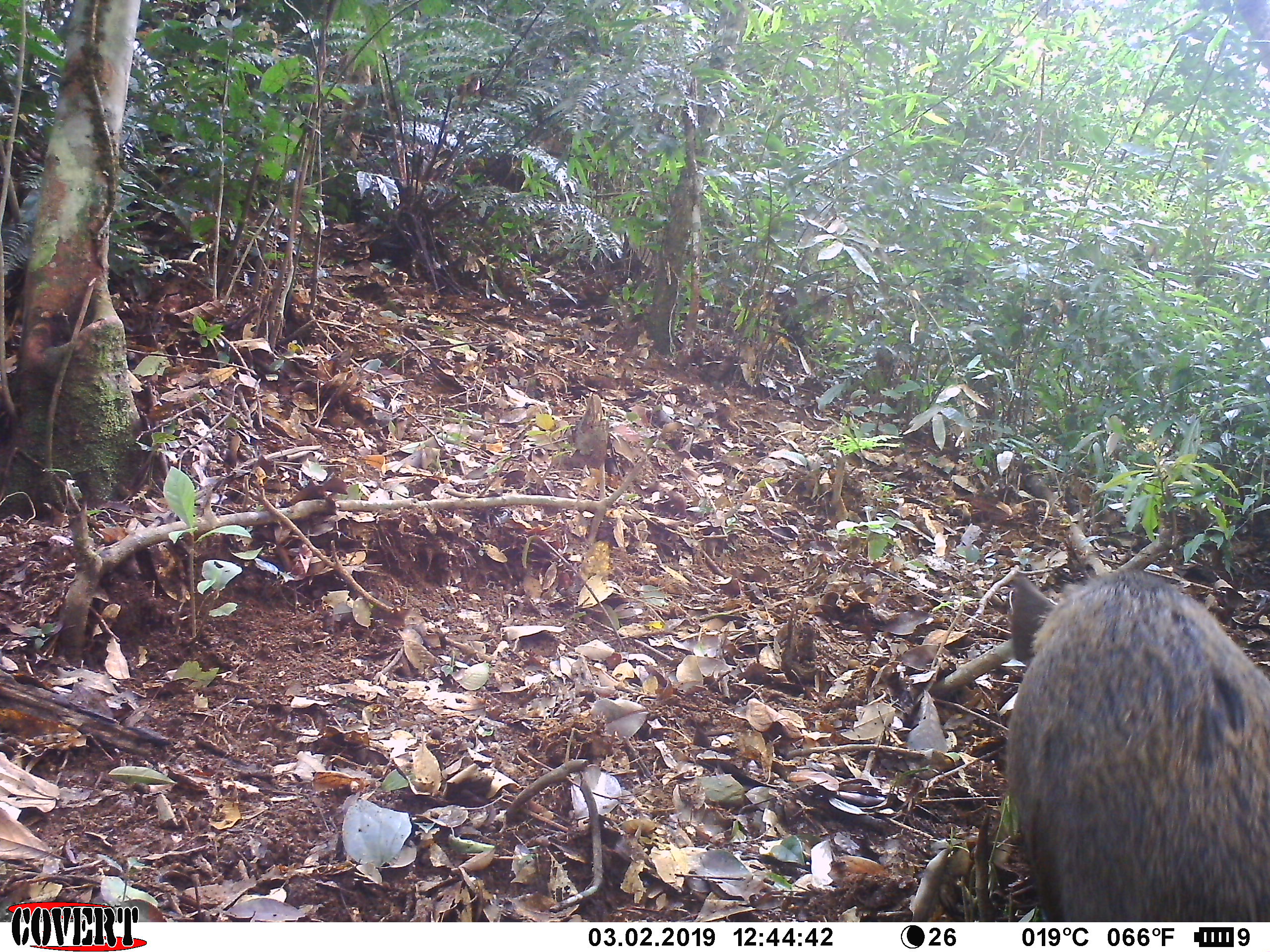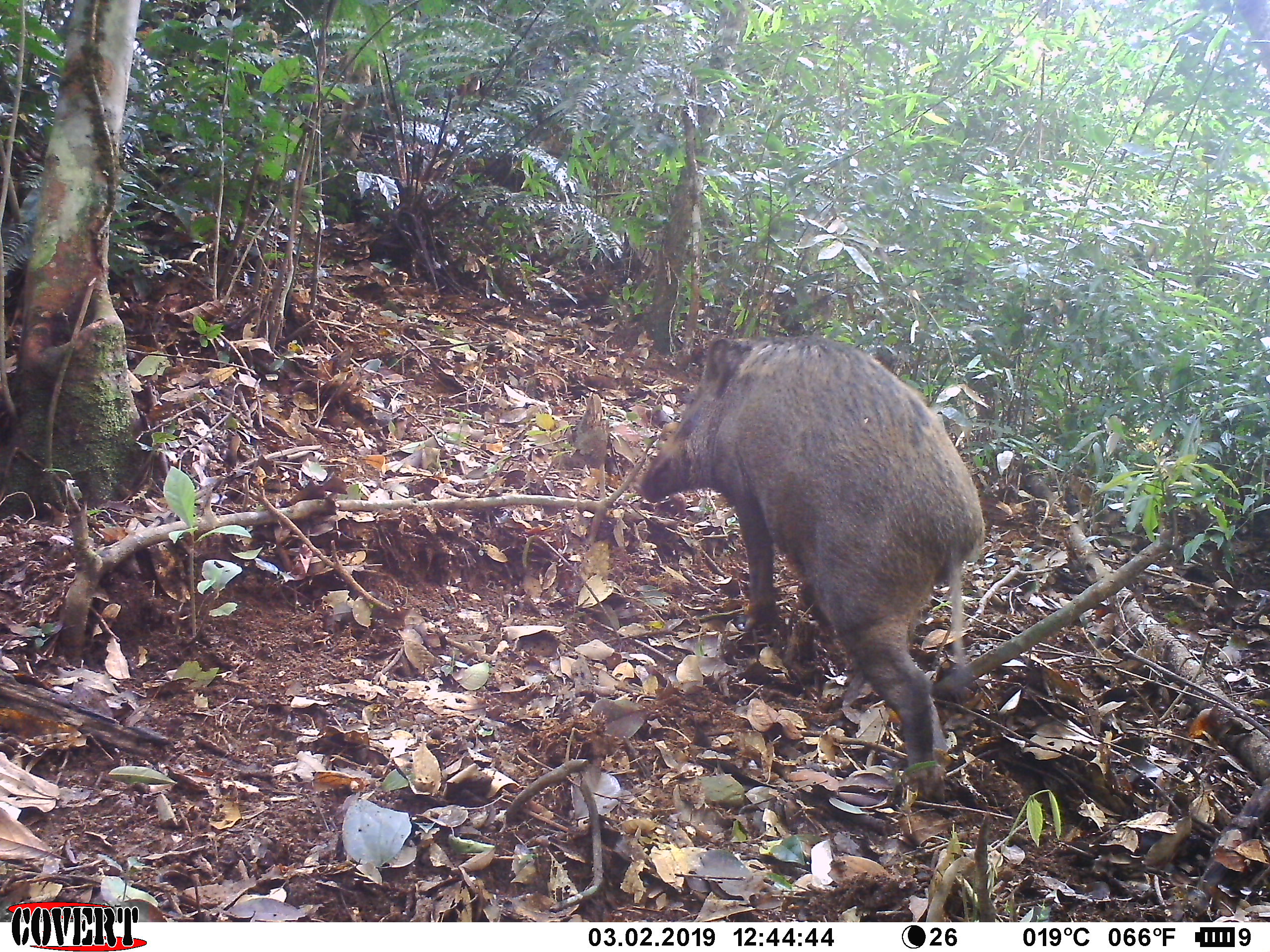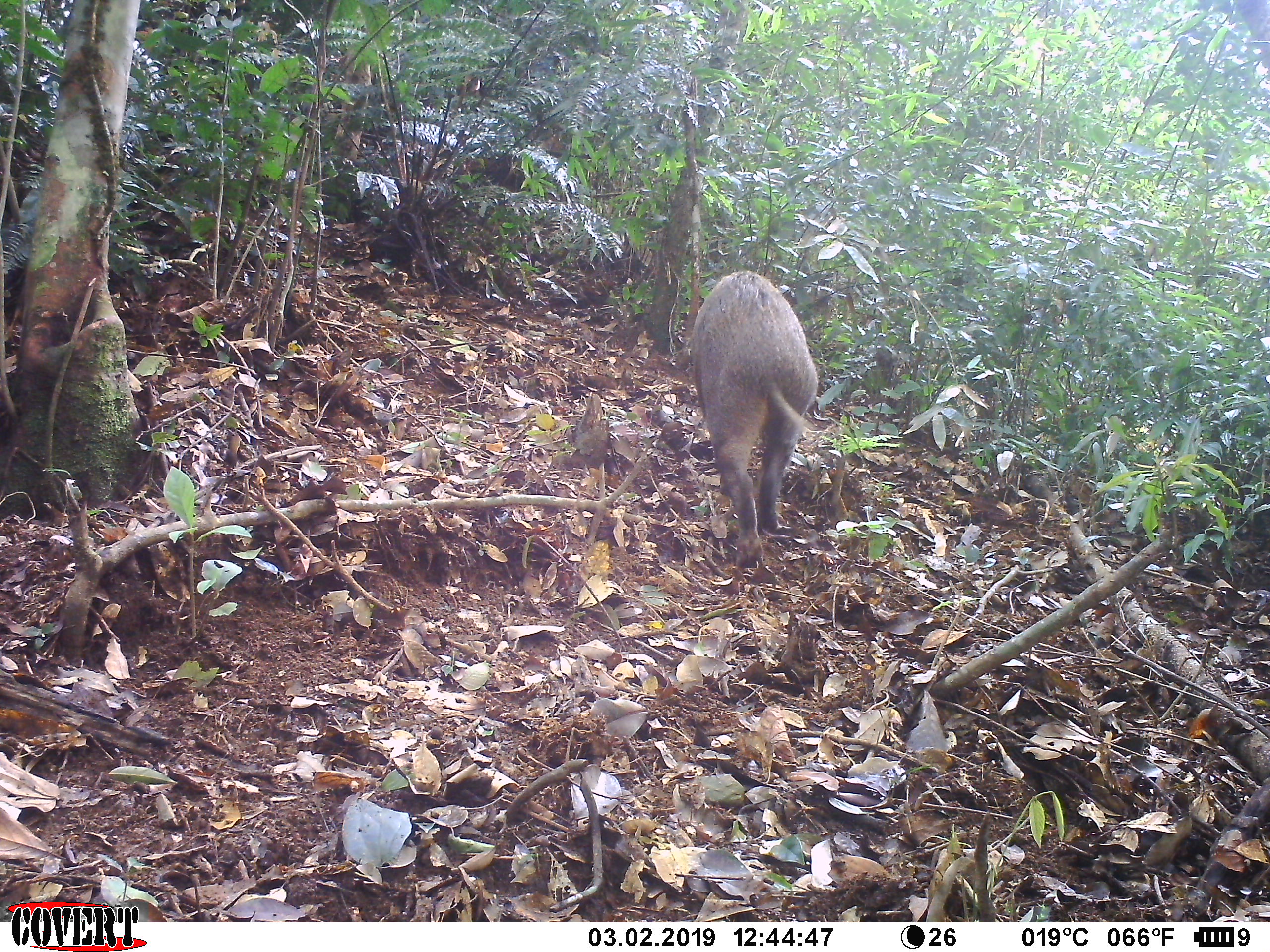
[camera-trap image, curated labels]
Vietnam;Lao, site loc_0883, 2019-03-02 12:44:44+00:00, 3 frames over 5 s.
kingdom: Animalia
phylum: Chordata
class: Mammalia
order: Artiodactyla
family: Suidae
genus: Sus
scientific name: Sus scrofa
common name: eurasian wild pig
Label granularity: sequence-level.